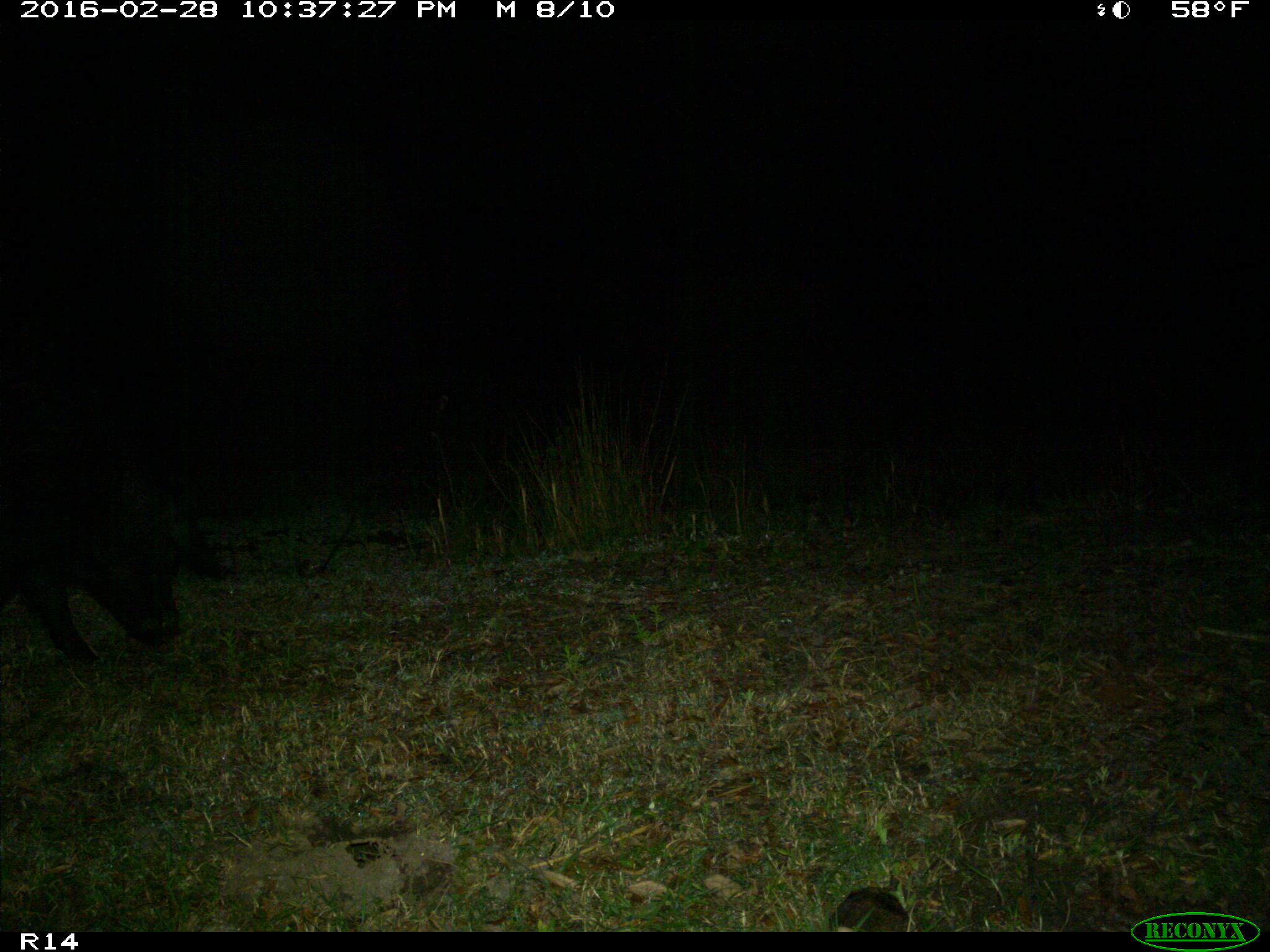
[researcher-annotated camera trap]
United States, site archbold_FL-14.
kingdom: Animalia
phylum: Chordata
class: Mammalia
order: Artiodactyla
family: Suidae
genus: Sus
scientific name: Sus scrofa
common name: wild boar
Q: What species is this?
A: Sus scrofa (wild boar).